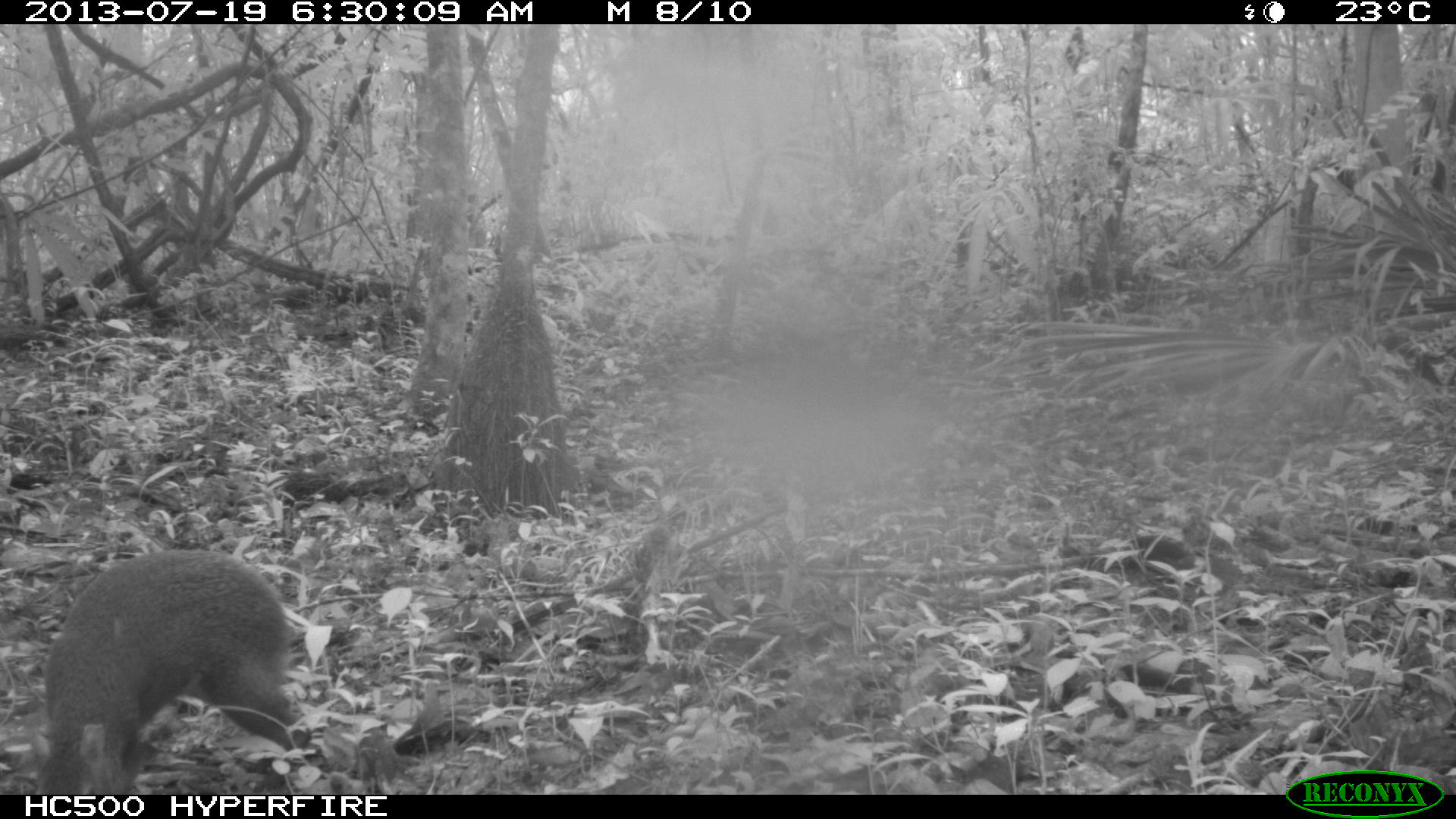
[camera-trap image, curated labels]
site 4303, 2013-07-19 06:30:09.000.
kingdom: Animalia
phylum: Chordata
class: Mammalia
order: Rodentia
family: Dasyproctidae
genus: Dasyprocta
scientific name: Dasyprocta punctata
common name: central american agouti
Dasyprocta punctata (central american agouti), count 1.